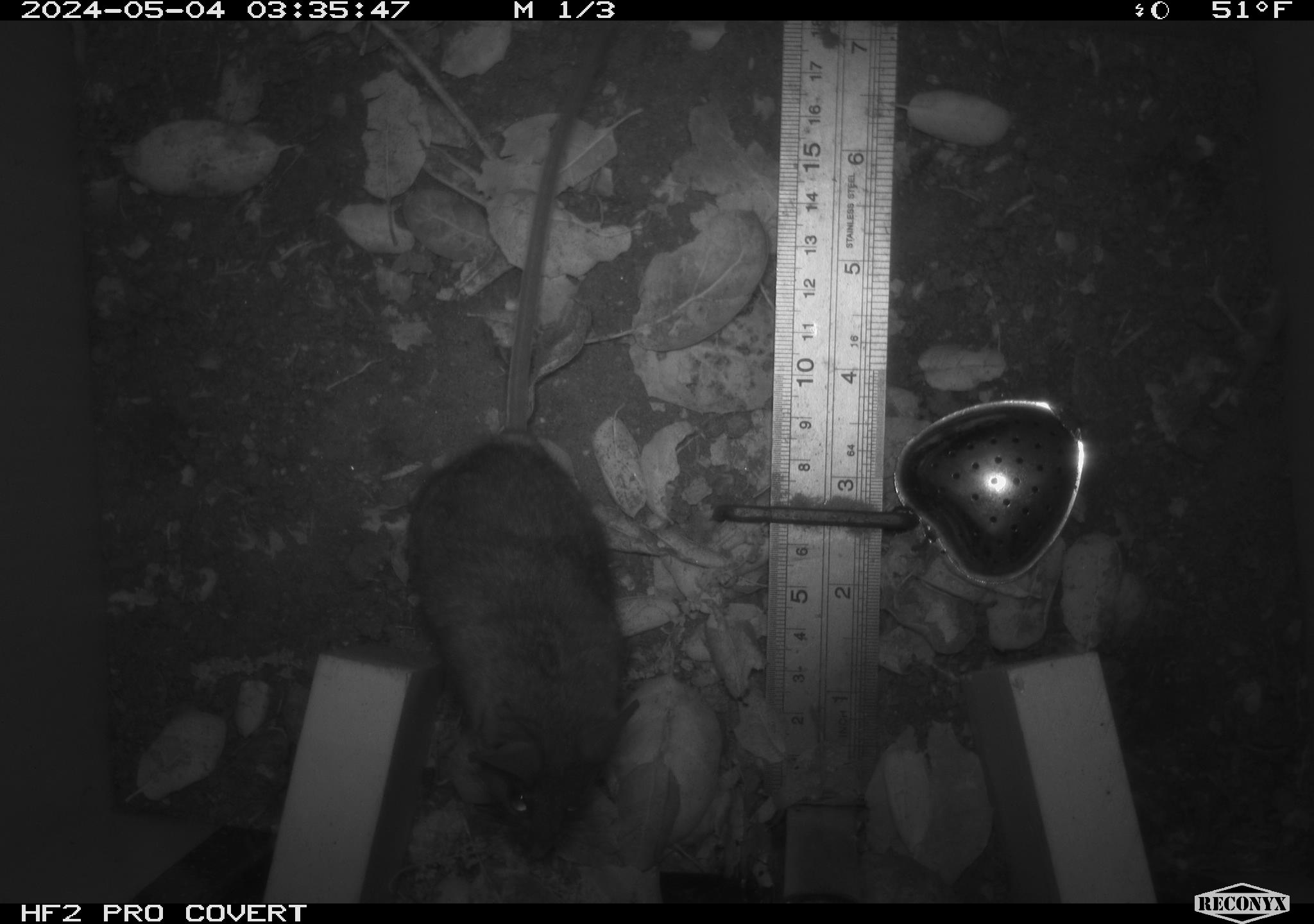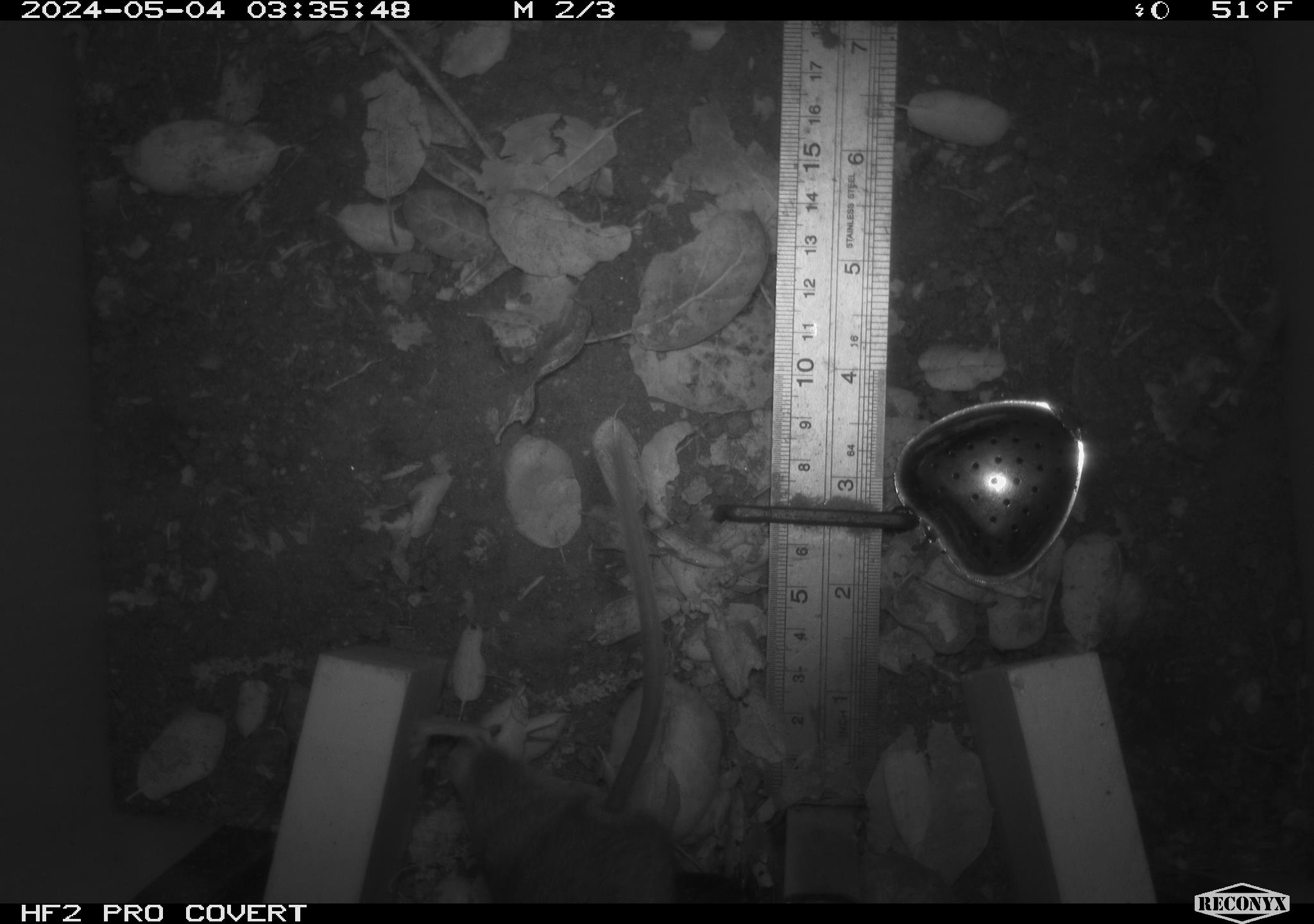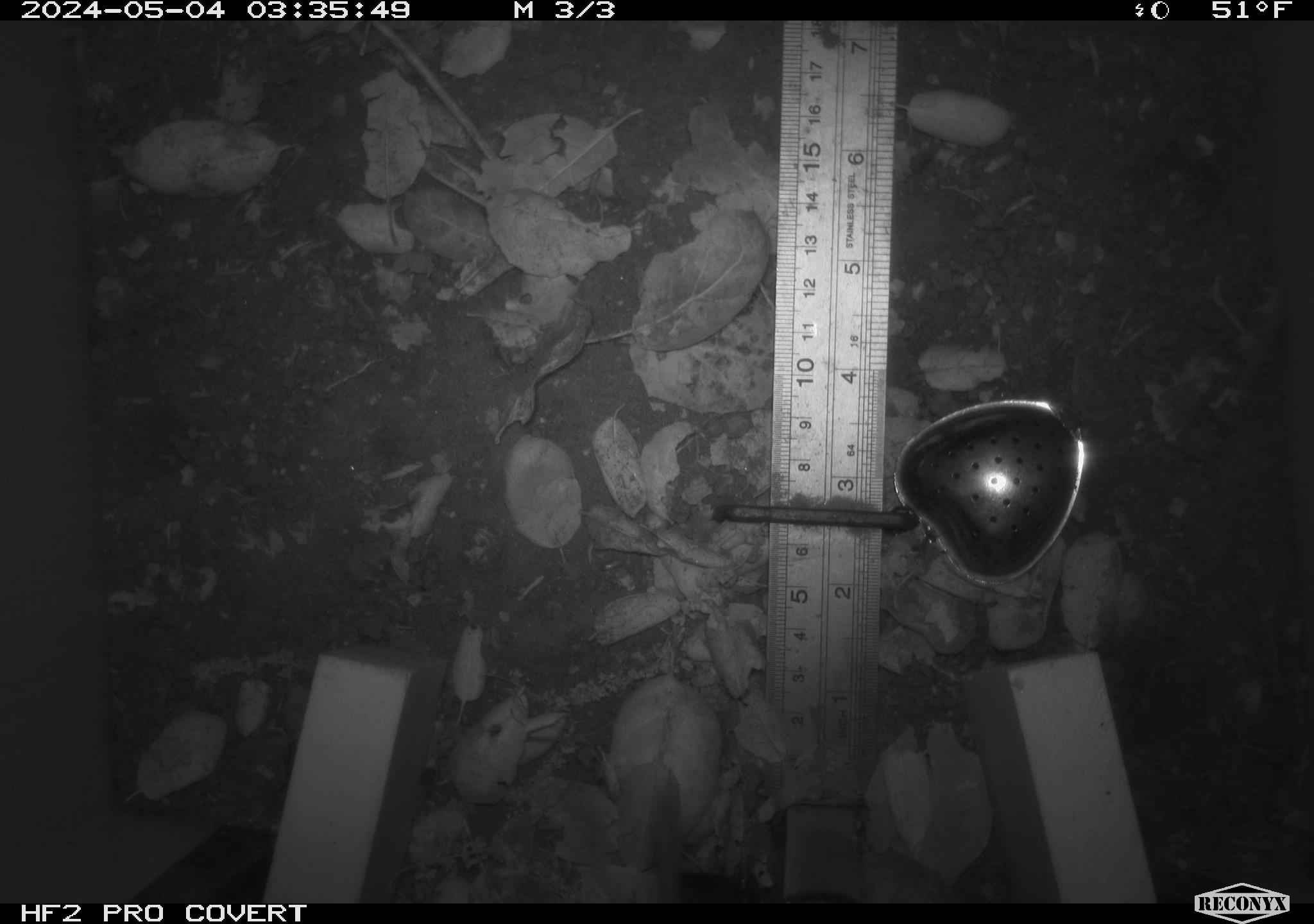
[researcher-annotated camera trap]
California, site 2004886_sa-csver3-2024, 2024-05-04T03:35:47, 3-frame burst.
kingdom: Animalia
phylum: Chordata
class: Mammalia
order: Rodentia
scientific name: Rodentia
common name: rodent